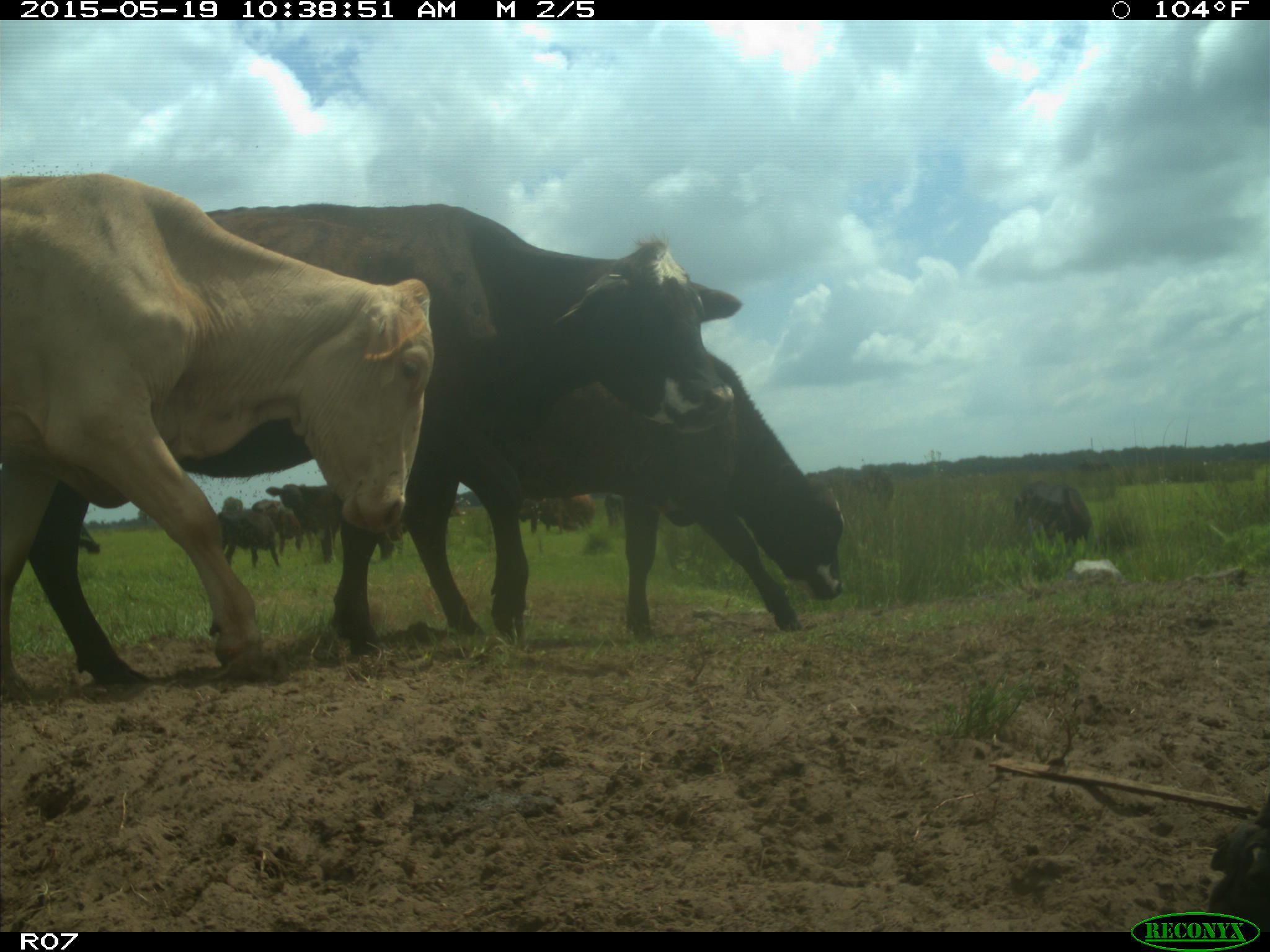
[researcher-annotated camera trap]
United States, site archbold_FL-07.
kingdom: Animalia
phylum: Chordata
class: Mammalia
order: Artiodactyla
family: Bovidae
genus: Bos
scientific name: Bos taurus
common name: domestic cow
Bos taurus (domestic cow).